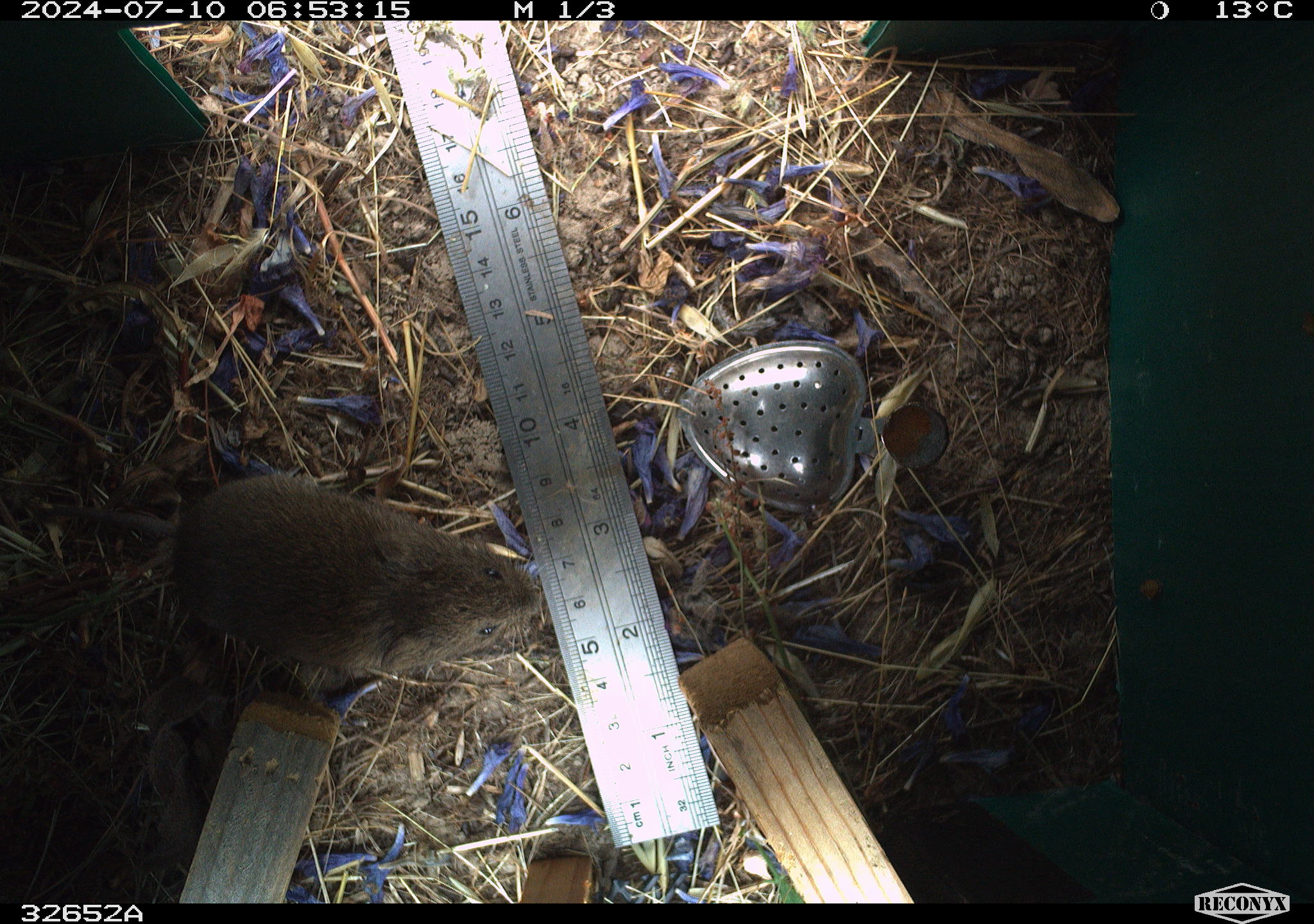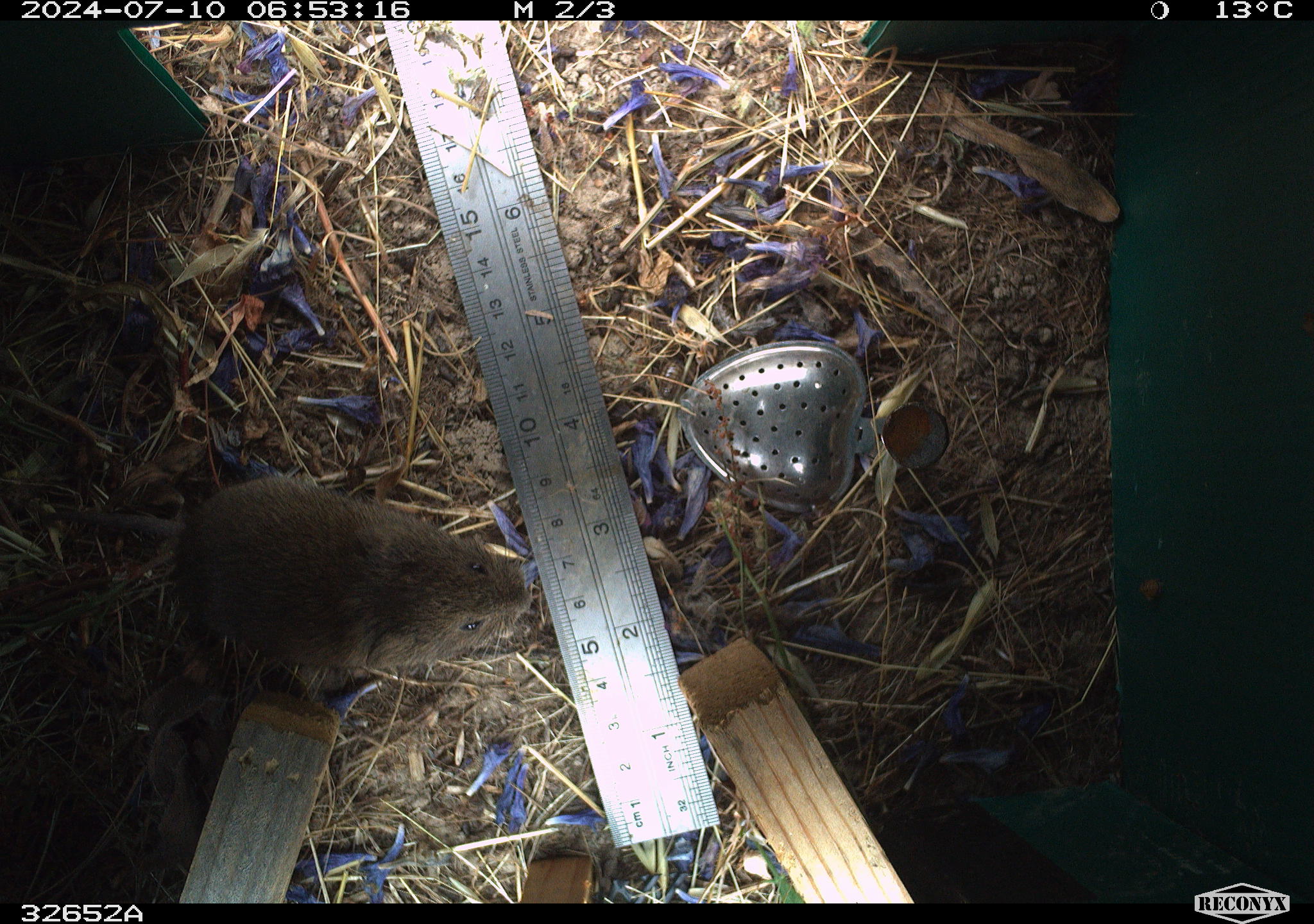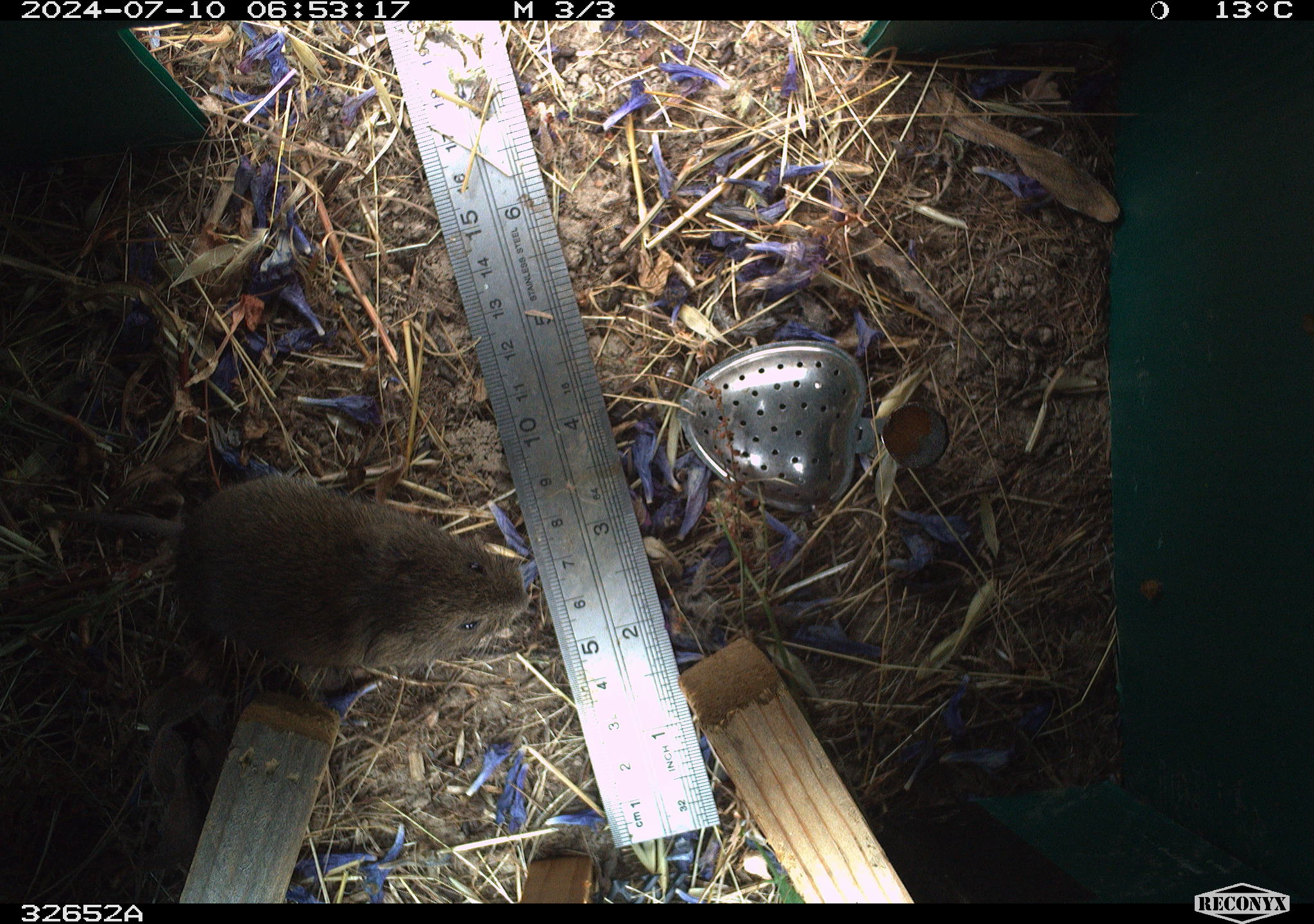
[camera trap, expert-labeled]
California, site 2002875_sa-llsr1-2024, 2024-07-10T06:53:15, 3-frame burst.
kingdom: Animalia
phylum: Chordata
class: Mammalia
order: Rodentia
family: Cricetidae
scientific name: Arvicolinae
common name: voles, lemmings, and muskrats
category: arvicolinae subfamily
Arvicolinae subfamily (voles, lemmings, and muskrats) (Arvicolinae).